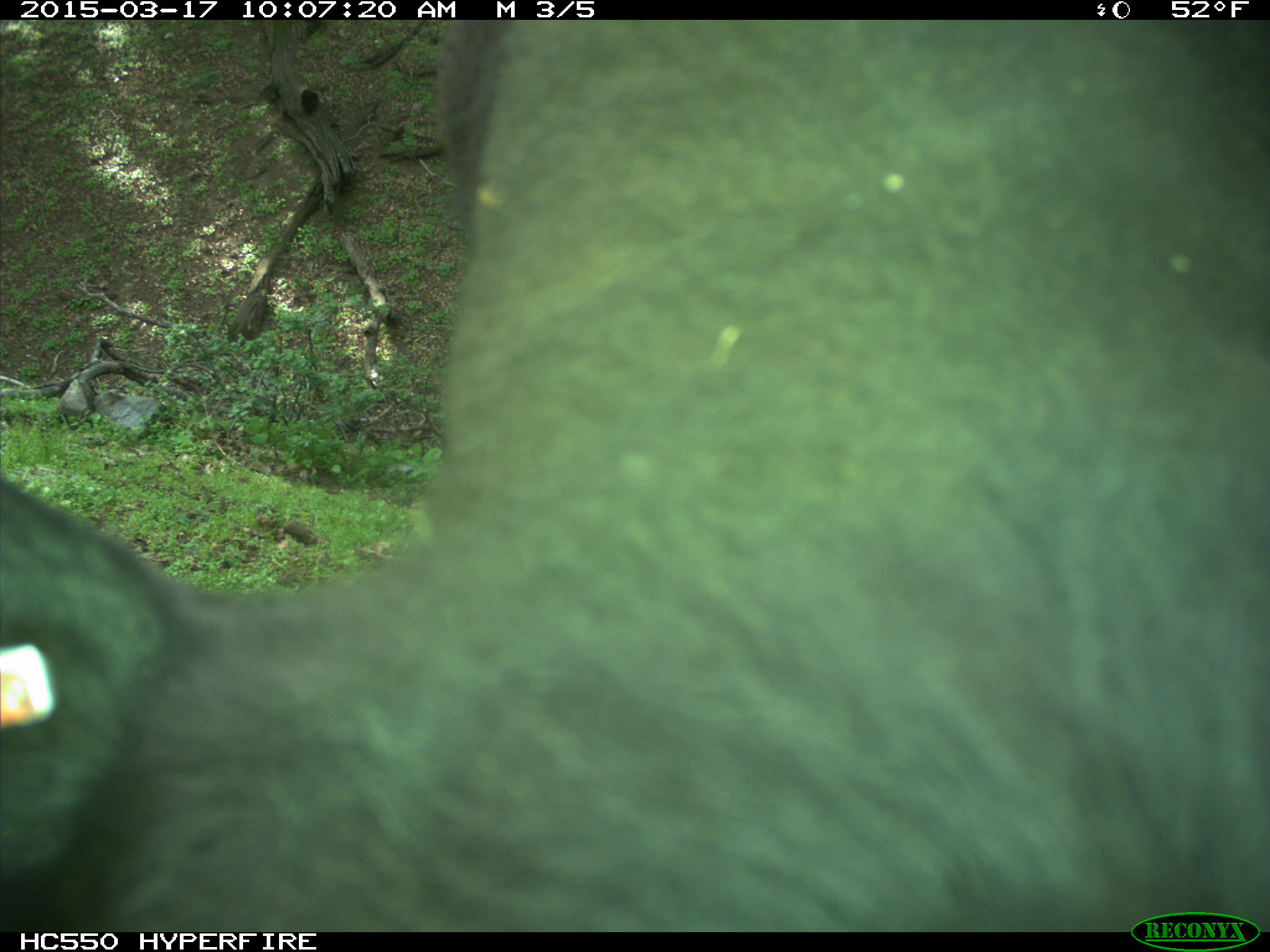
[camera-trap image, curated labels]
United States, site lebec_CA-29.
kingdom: Animalia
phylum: Chordata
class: Mammalia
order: Artiodactyla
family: Bovidae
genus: Bos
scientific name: Bos taurus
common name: domestic cow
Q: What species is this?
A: Bos taurus (domestic cow).